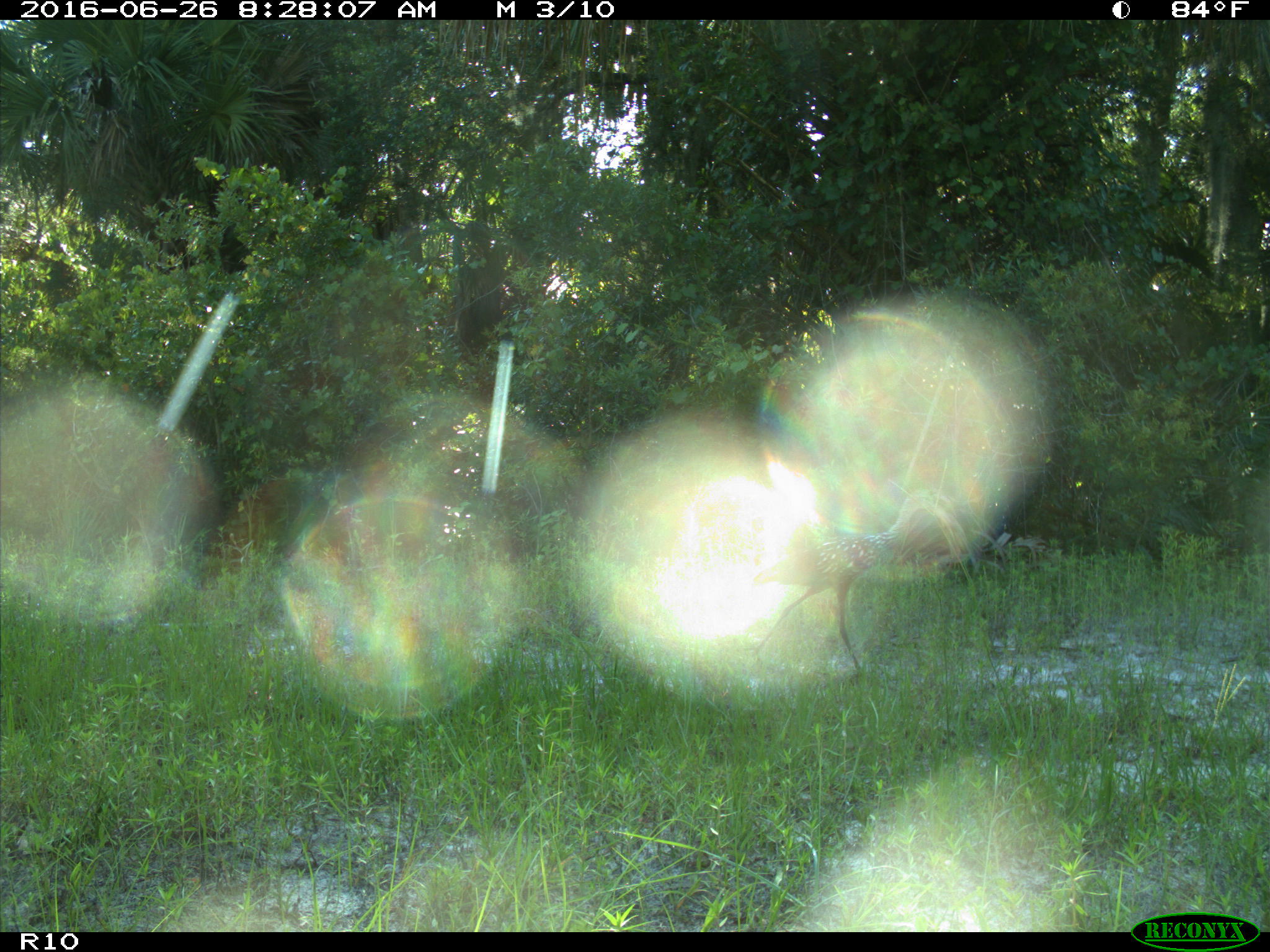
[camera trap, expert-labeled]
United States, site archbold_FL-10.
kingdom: Animalia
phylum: Chordata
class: Aves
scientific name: Aves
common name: birds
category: unidentified bird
Unidentified bird (birds) (Aves).